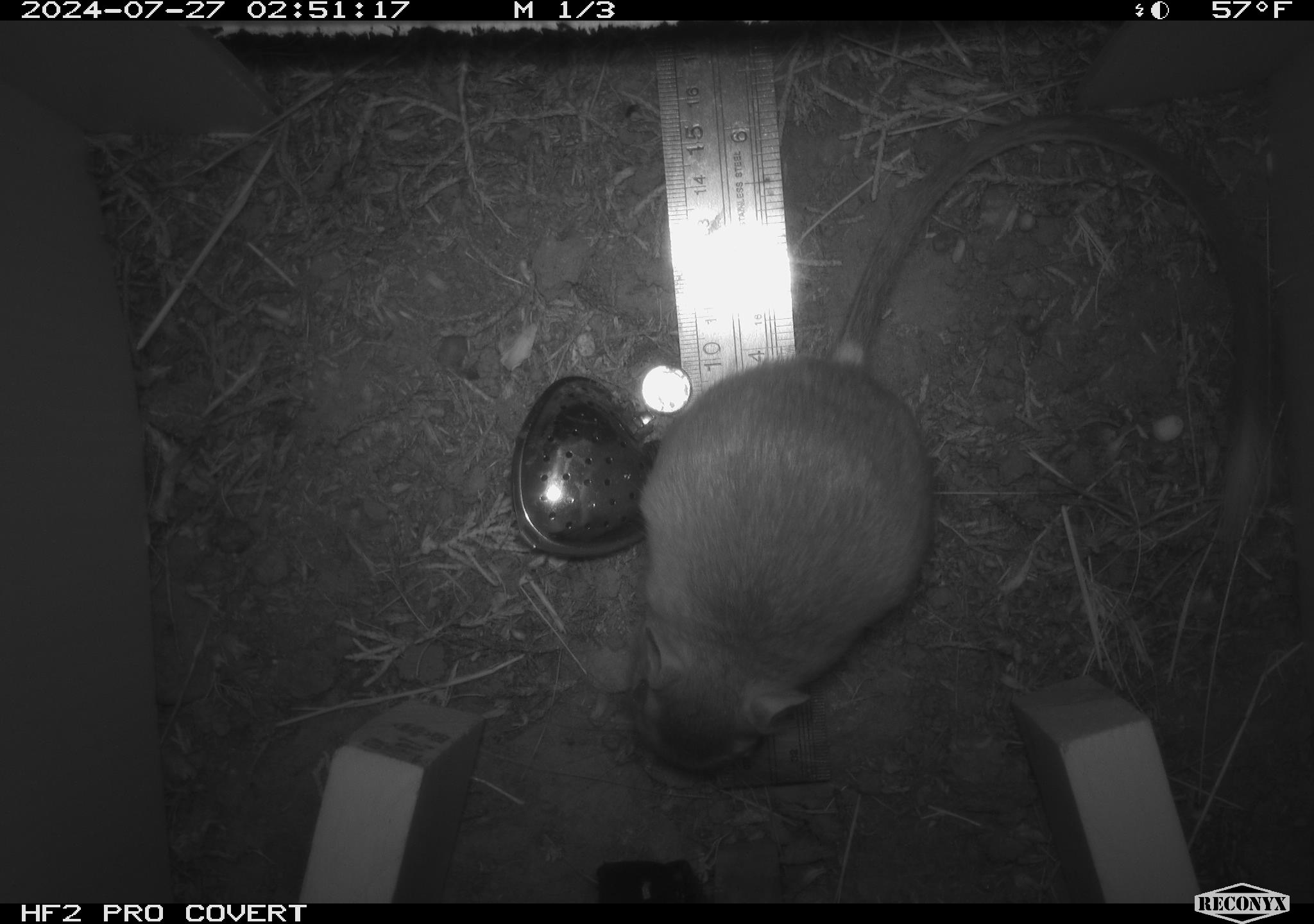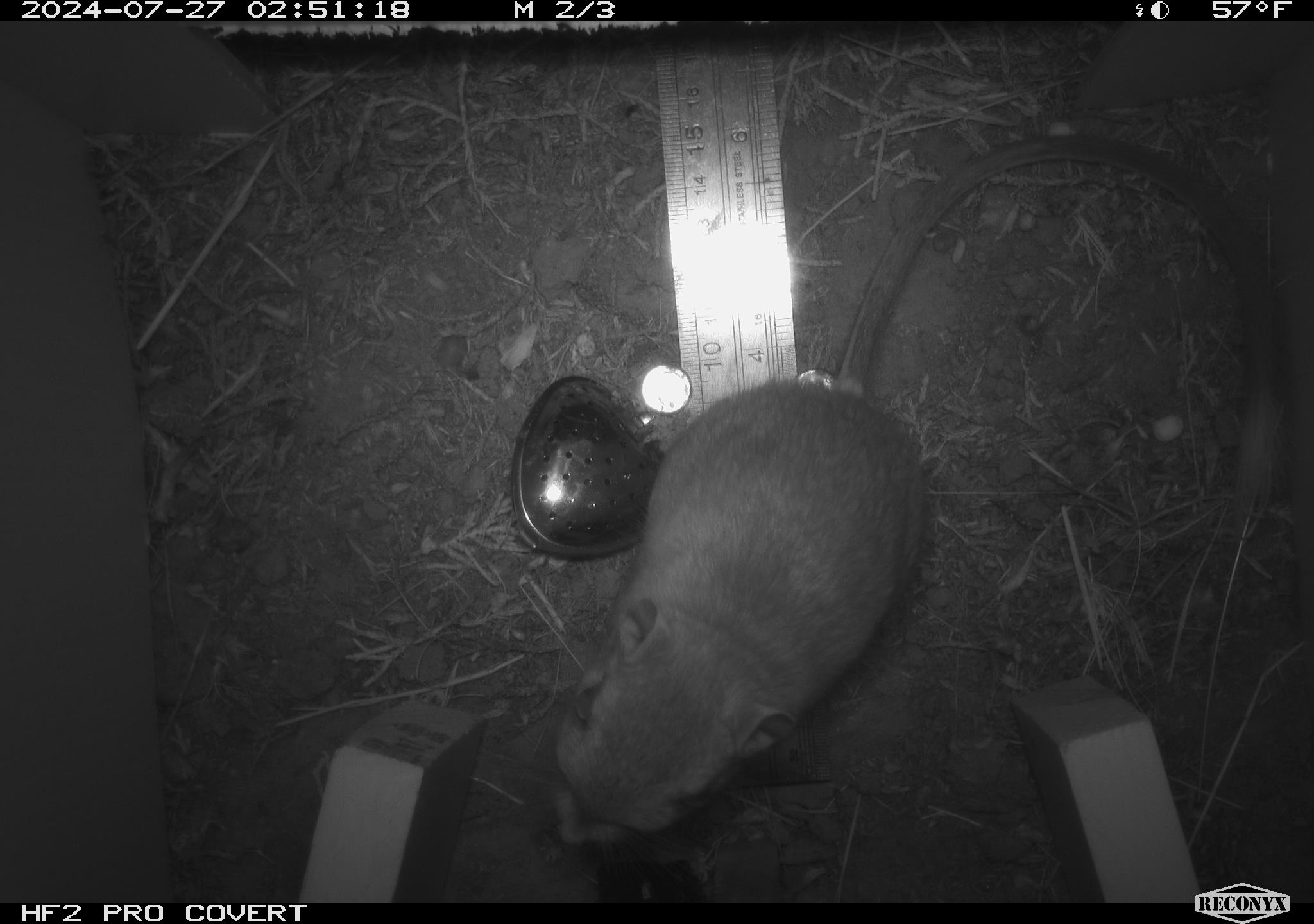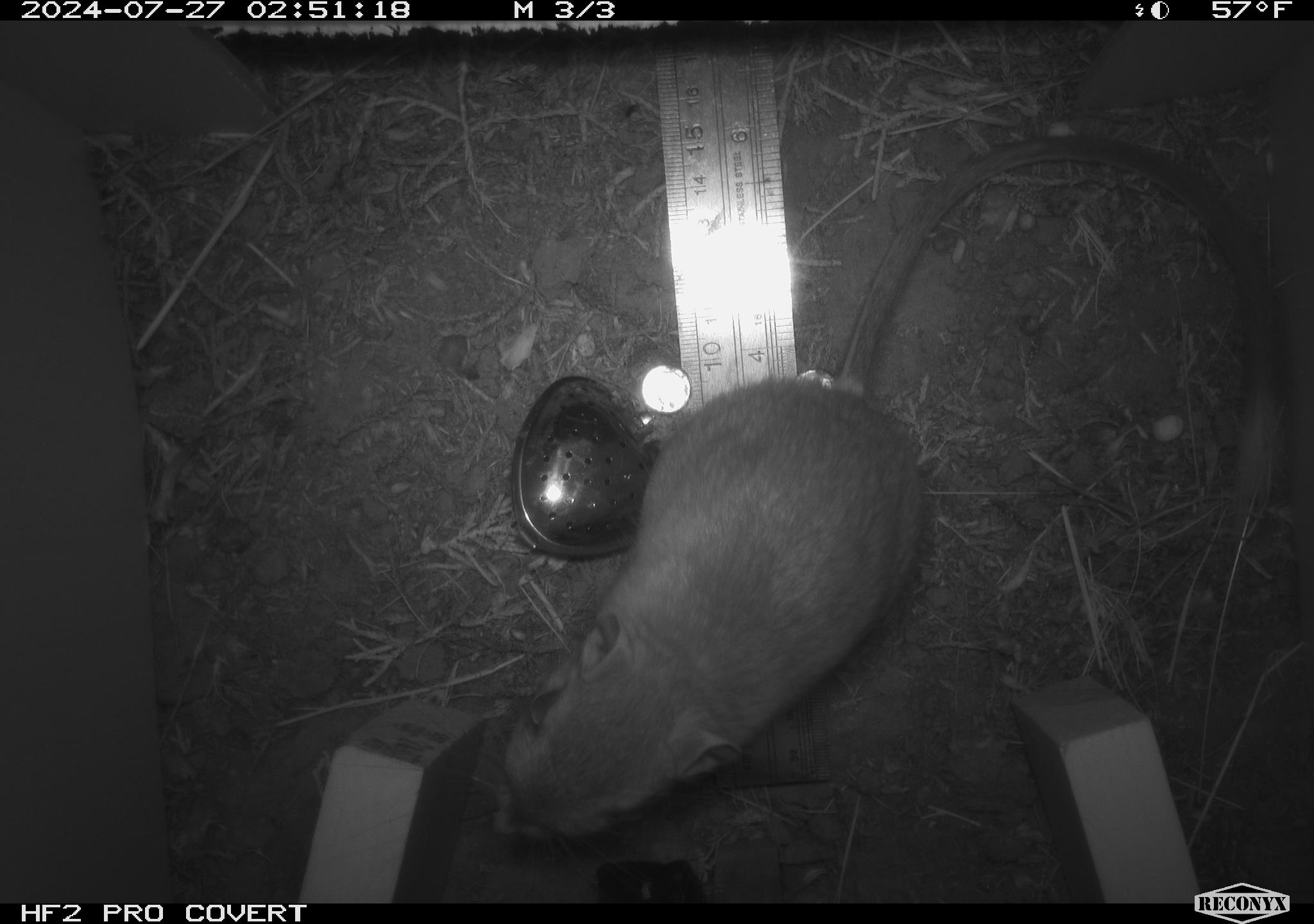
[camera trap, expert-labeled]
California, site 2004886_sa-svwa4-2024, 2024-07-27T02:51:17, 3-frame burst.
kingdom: Animalia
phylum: Chordata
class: Mammalia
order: Rodentia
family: Heteromyidae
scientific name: Heteromyidae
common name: kangaroo rats and pocket mice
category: heteromyidae family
Heteromyidae family (kangaroo rats and pocket mice) (Heteromyidae).